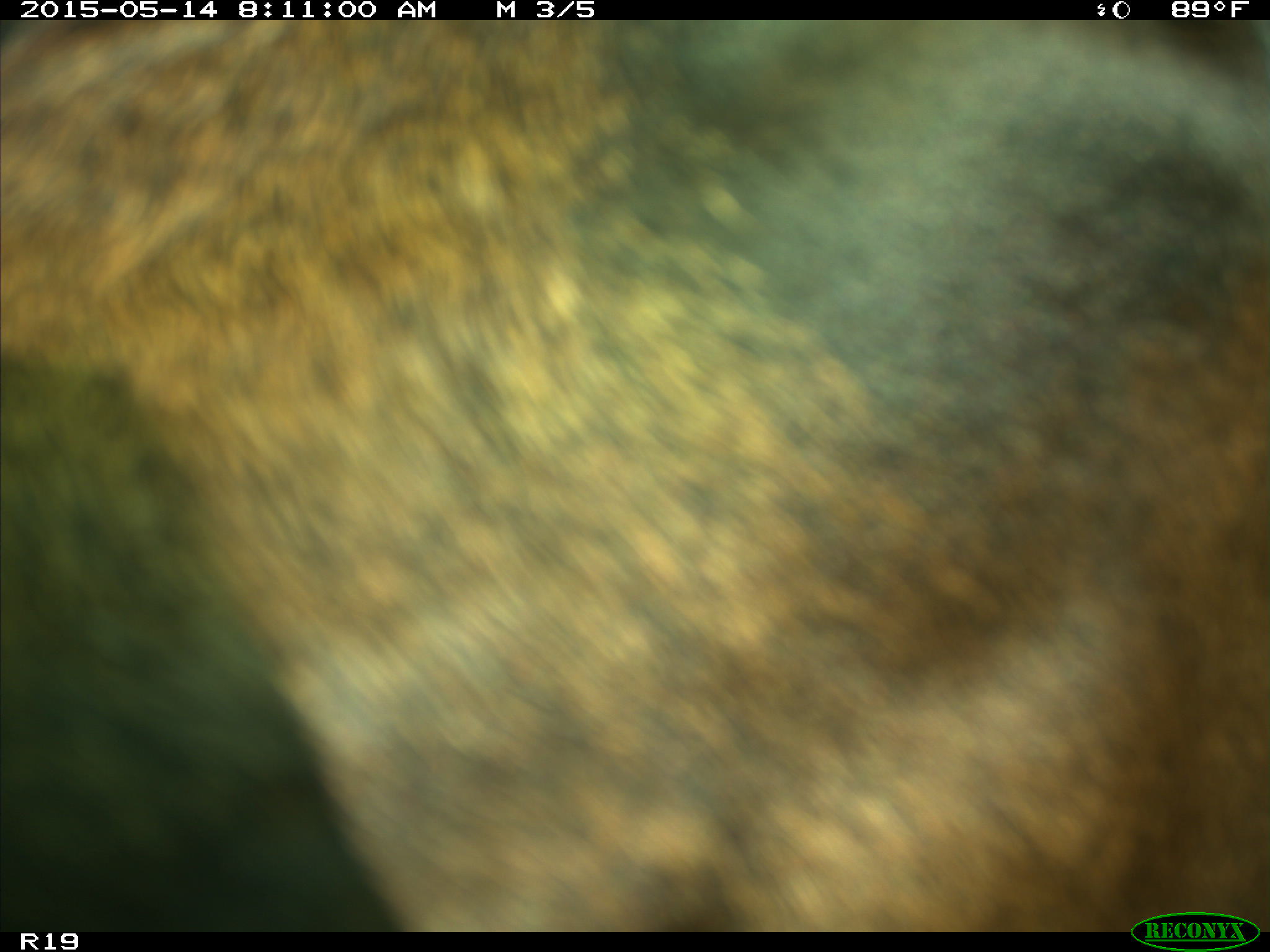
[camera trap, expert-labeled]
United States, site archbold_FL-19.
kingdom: Animalia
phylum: Chordata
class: Mammalia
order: Artiodactyla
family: Bovidae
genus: Bos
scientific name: Bos taurus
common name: domestic cow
Bos taurus (domestic cow).